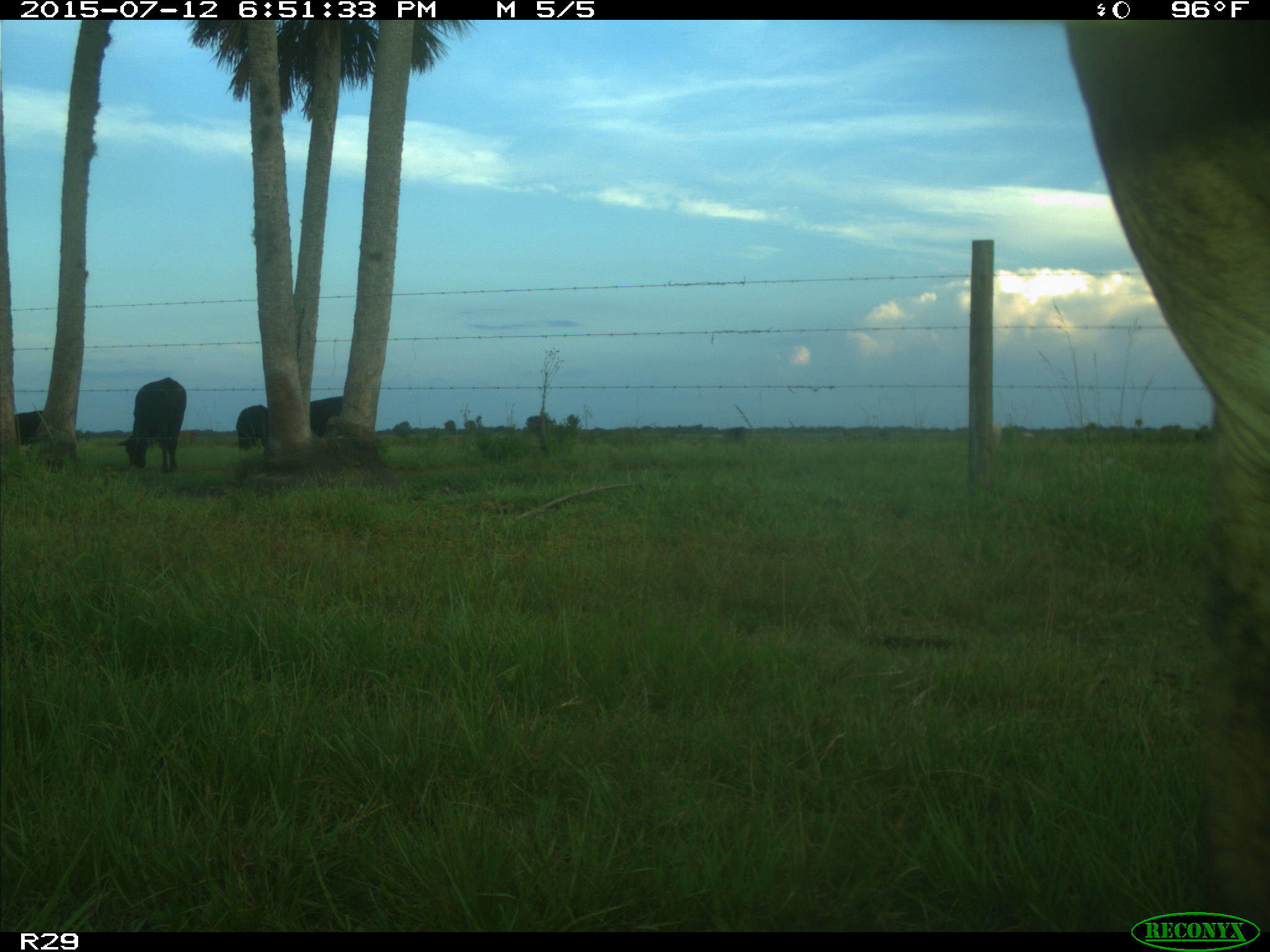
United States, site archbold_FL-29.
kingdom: Animalia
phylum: Chordata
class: Mammalia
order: Artiodactyla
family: Bovidae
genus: Bos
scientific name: Bos taurus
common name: domestic cow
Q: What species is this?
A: Bos taurus (domestic cow).